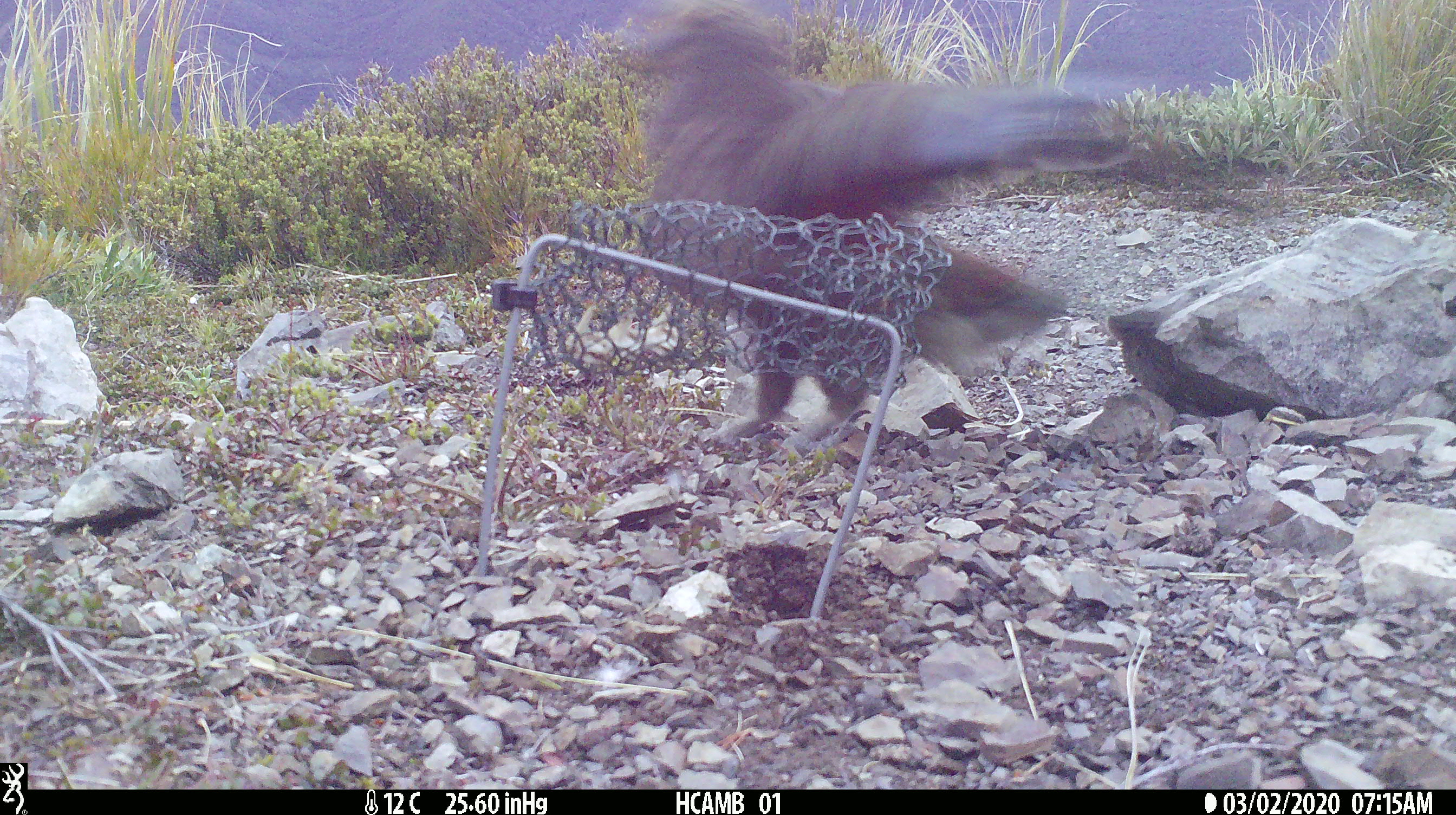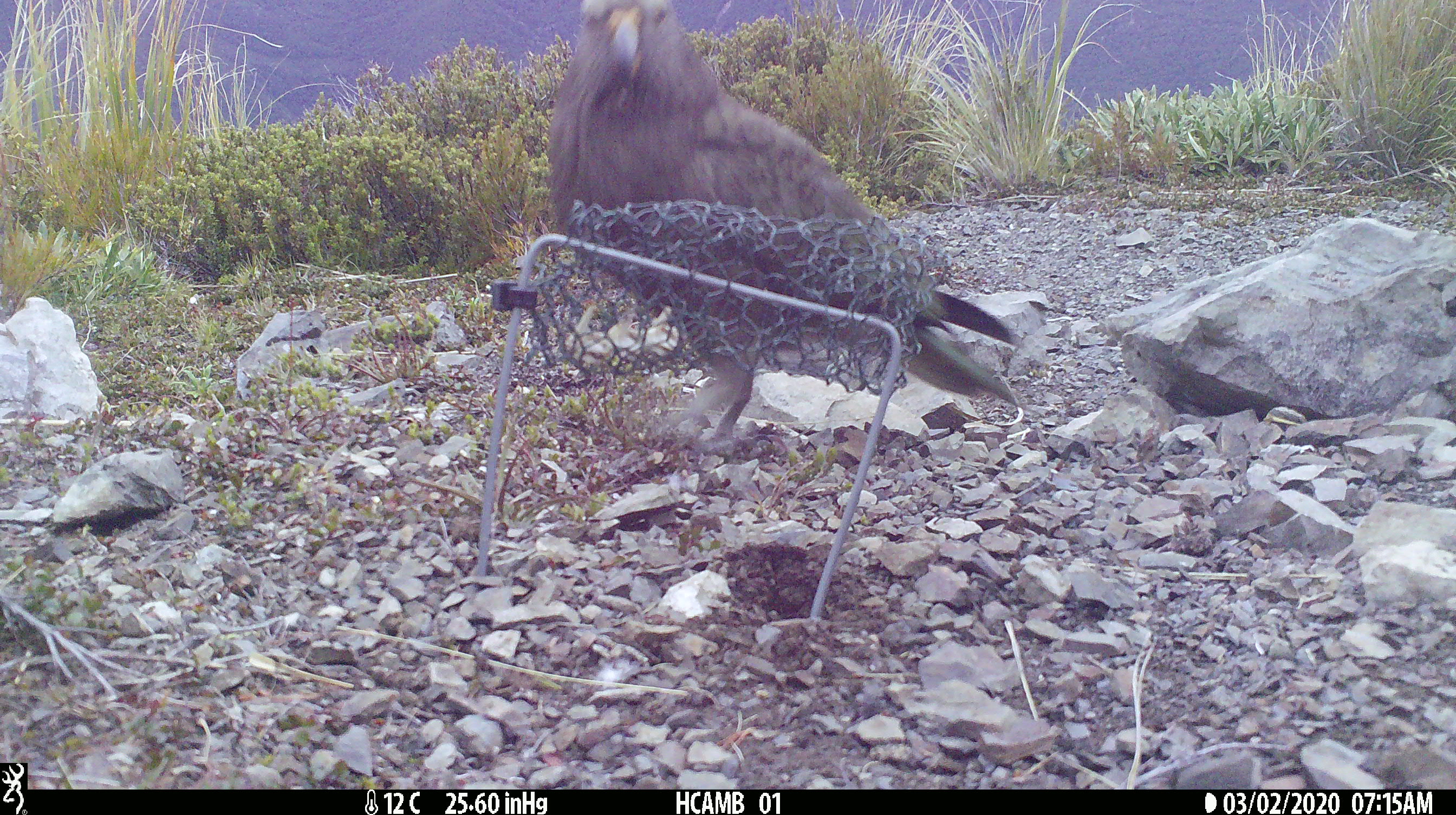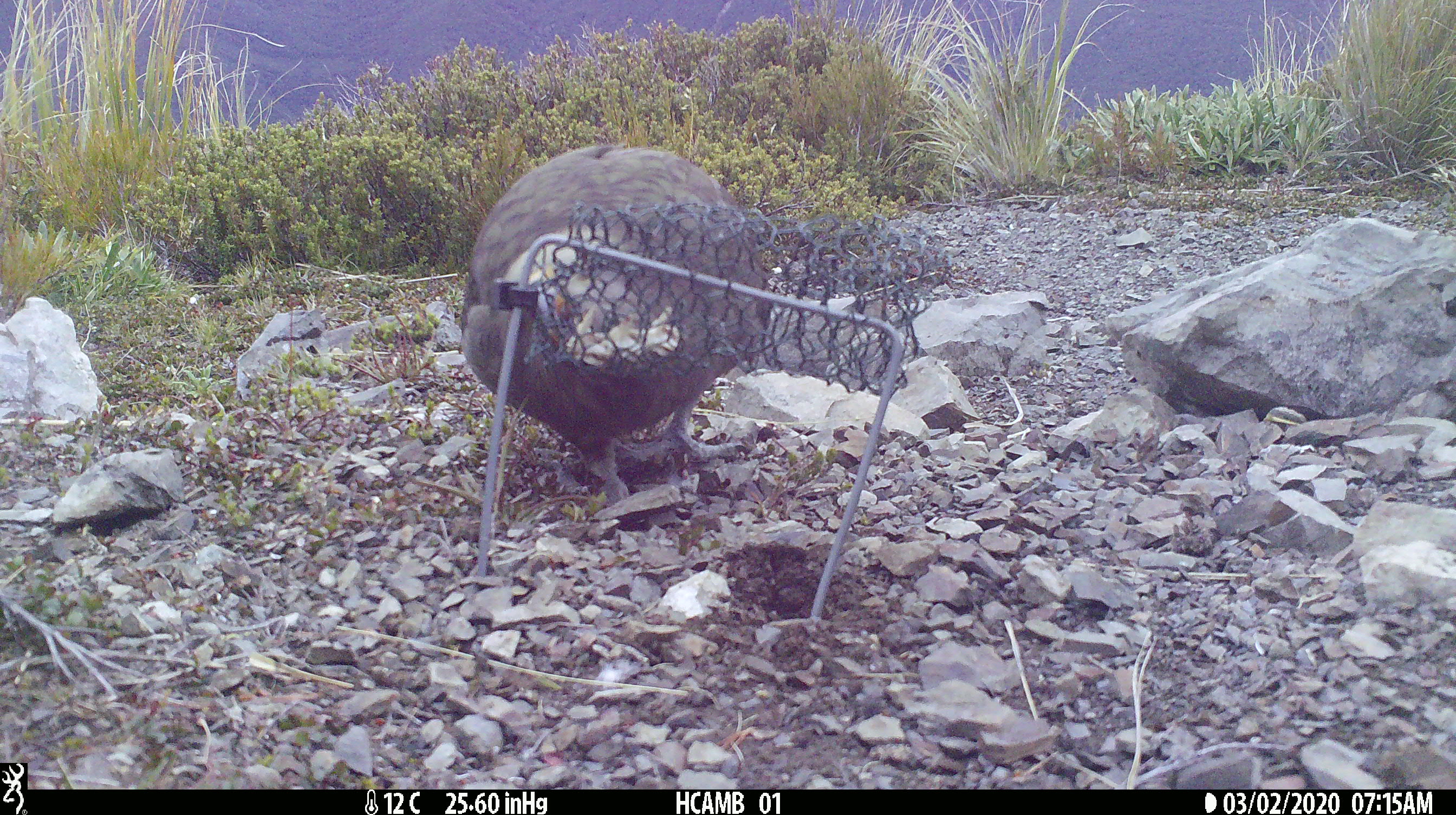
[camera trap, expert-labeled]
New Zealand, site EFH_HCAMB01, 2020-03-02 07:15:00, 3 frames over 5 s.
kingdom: Animalia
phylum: Chordata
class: Aves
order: Psittaciformes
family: Strigopidae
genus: Nestor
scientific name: Nestor notabilis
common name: kea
Kea (Nestor notabilis).